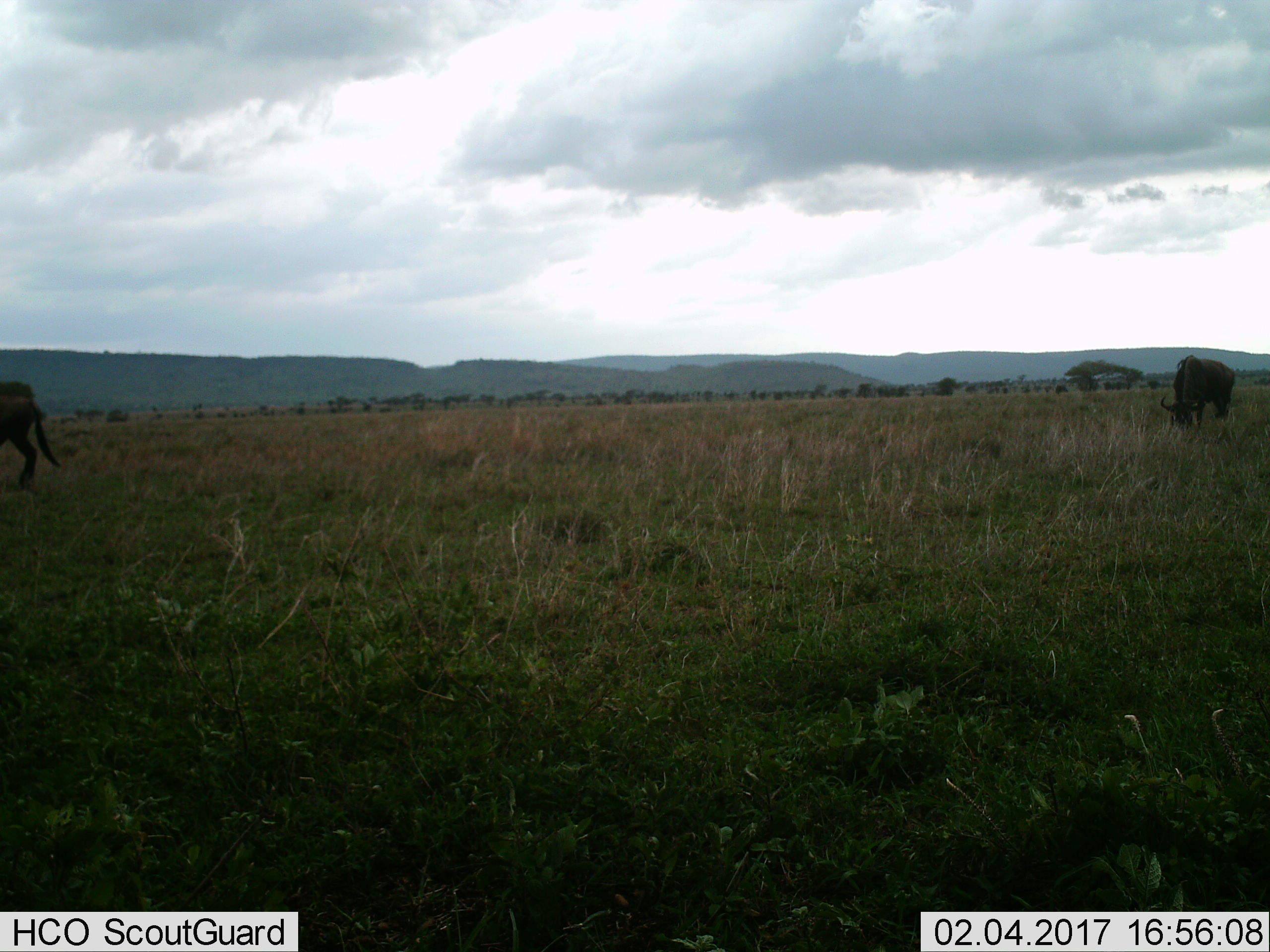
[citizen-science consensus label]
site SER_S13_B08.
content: unidentified animal